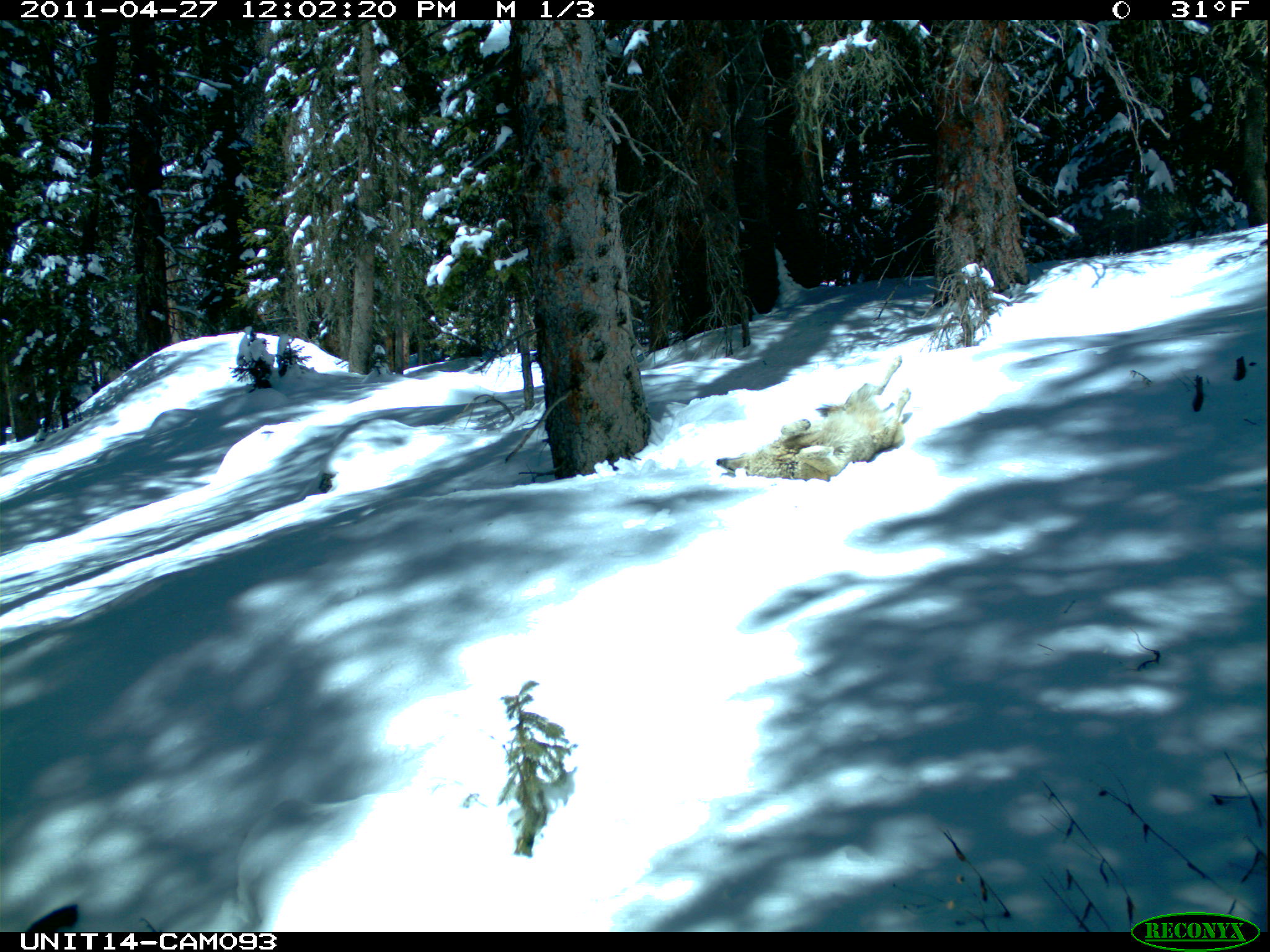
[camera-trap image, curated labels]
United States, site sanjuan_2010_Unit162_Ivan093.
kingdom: Animalia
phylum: Chordata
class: Mammalia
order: Carnivora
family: Canidae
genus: Canis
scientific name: Canis latrans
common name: coyote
Canis latrans (coyote).